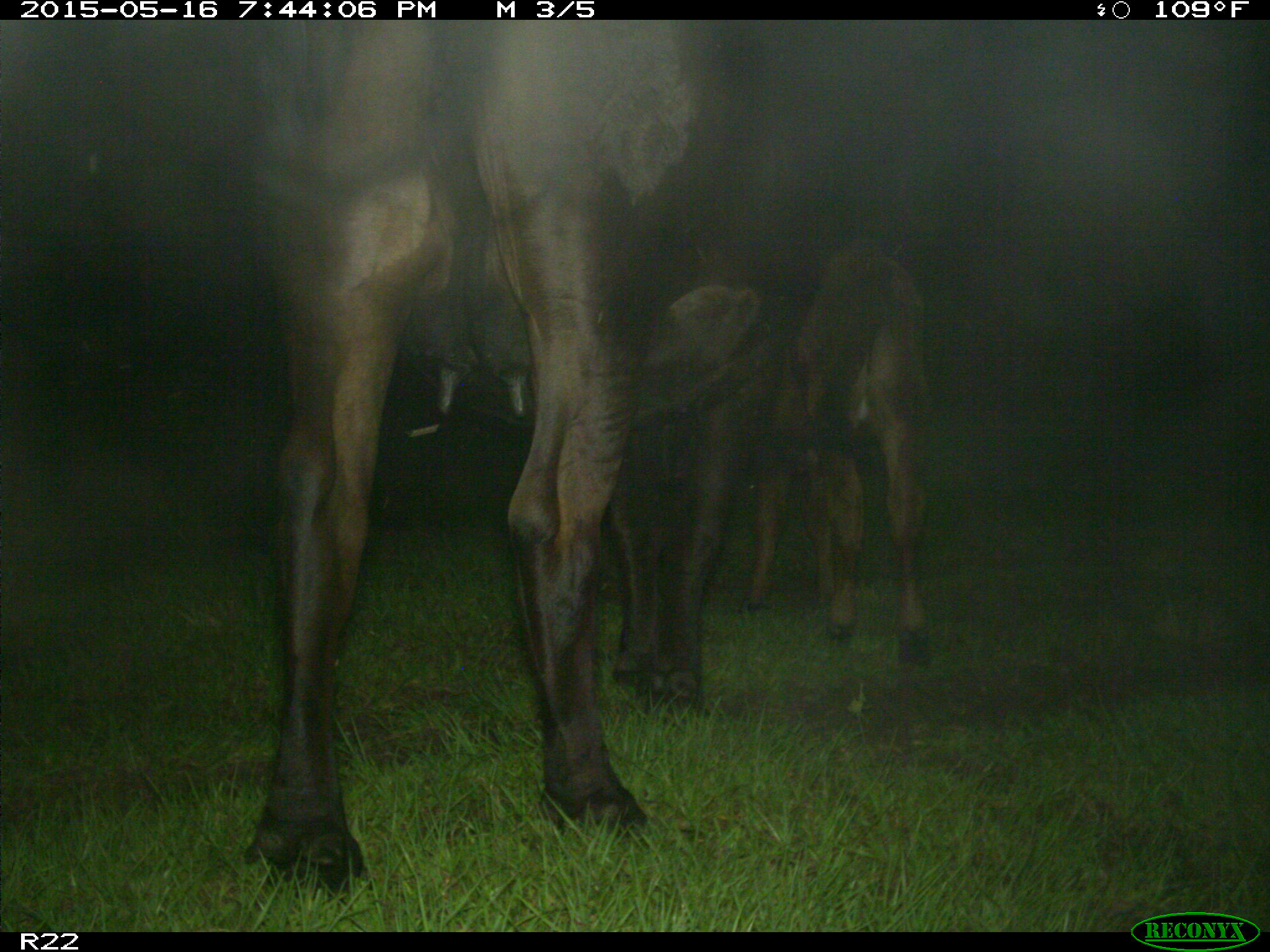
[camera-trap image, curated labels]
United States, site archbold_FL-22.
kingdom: Animalia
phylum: Chordata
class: Mammalia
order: Artiodactyla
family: Bovidae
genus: Bos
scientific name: Bos taurus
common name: domestic cow